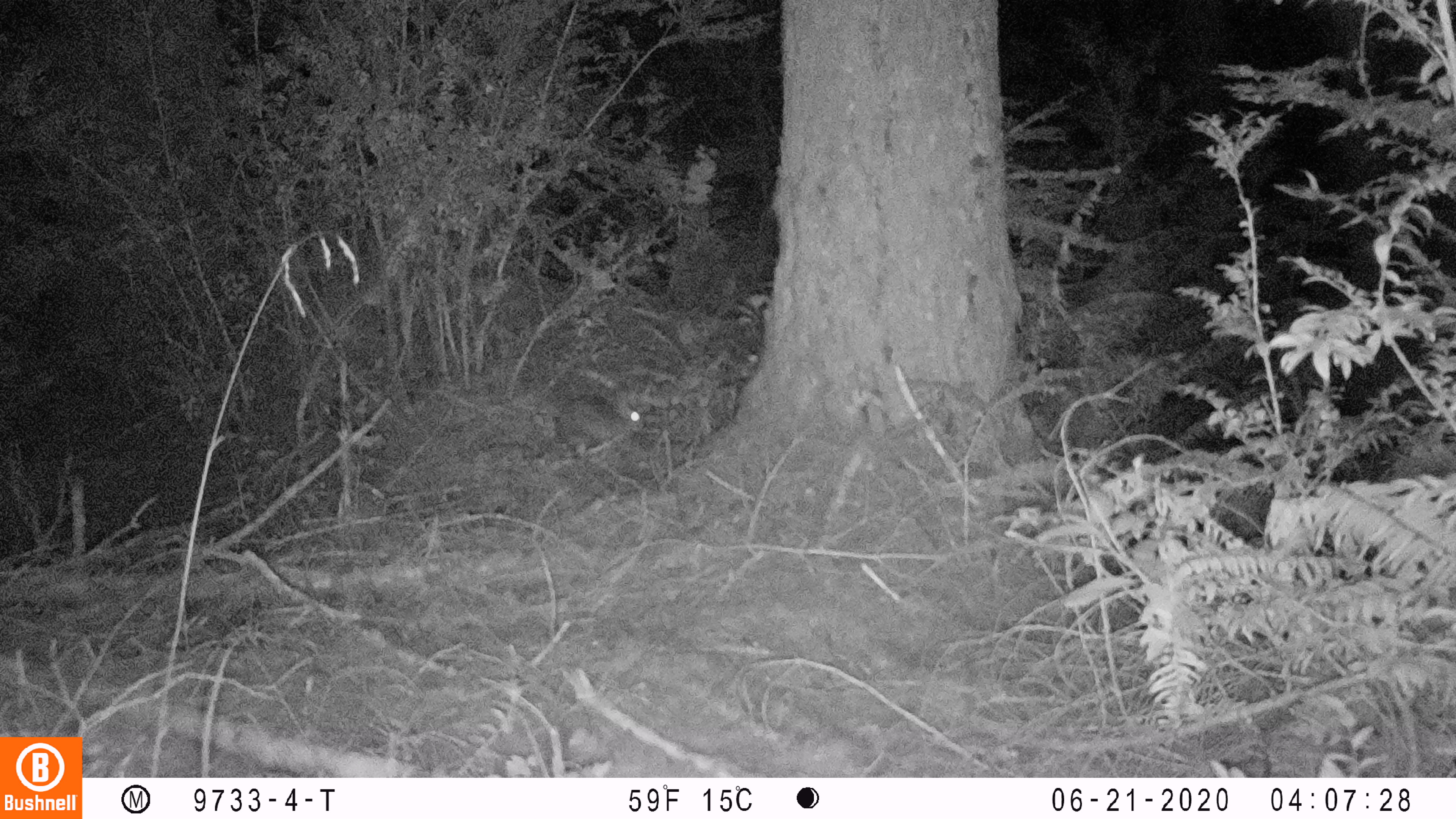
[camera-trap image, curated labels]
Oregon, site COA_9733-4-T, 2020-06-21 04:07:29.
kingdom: Animalia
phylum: Chordata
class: Mammalia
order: Lagomorpha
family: Leporidae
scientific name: Leporidae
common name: hares and rabbits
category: leporidae family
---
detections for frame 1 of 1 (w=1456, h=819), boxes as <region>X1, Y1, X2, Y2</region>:
leporidae family: <region>560, 382, 645, 456</region>